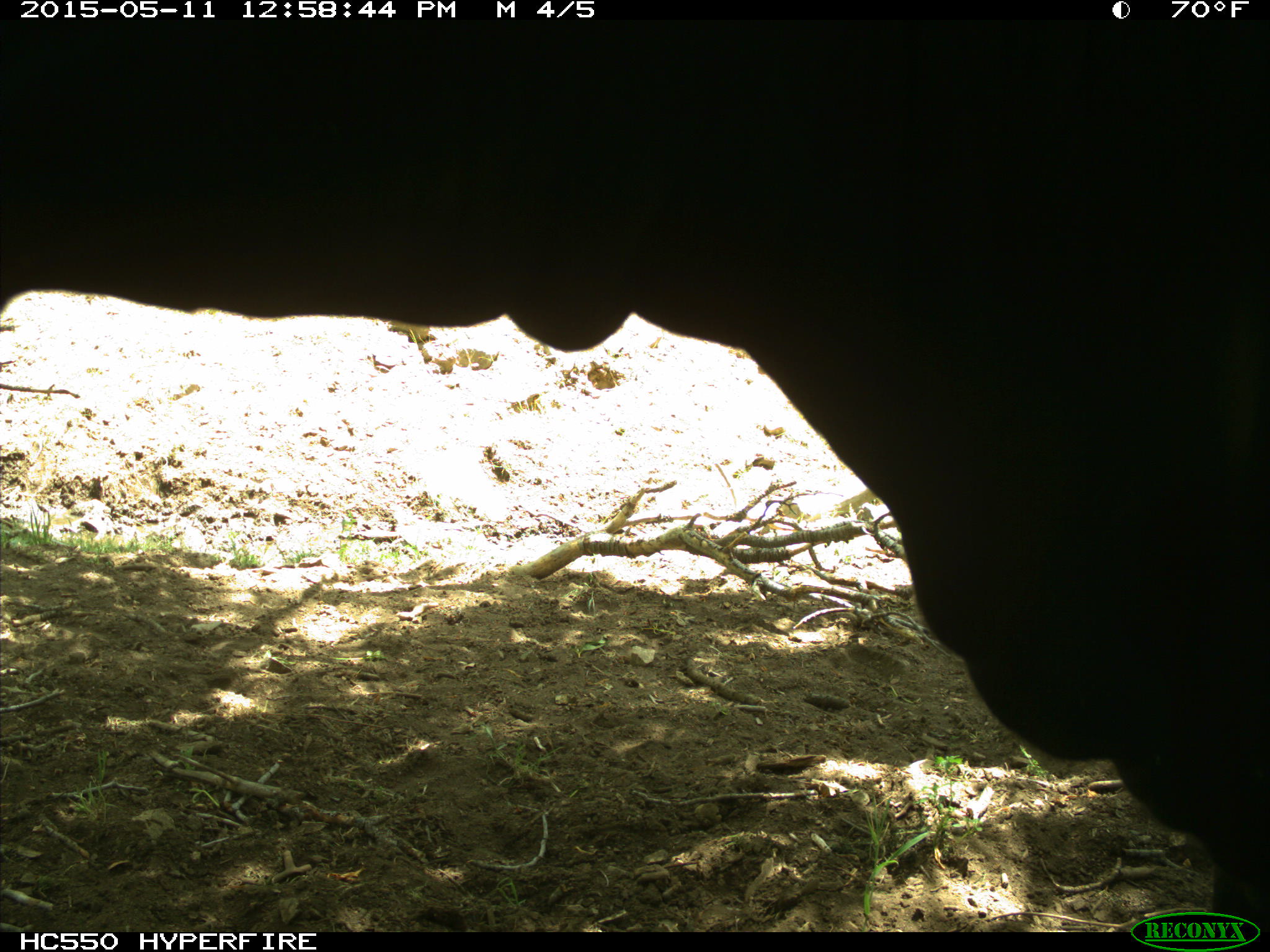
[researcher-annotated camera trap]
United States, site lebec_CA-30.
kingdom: Animalia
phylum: Chordata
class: Mammalia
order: Artiodactyla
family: Bovidae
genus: Bos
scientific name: Bos taurus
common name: domestic cow